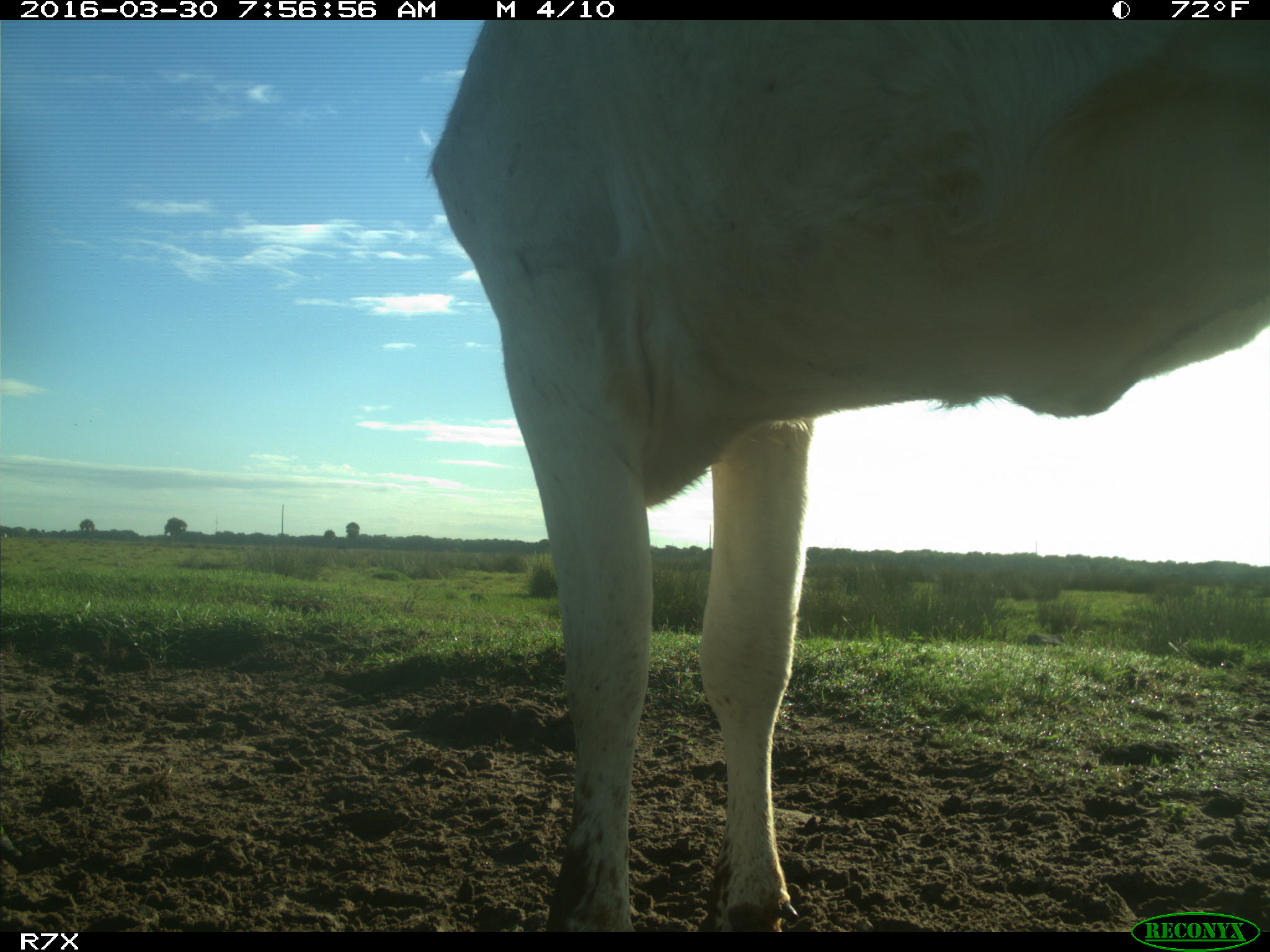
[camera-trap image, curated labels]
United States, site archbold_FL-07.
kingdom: Animalia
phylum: Chordata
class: Mammalia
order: Artiodactyla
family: Bovidae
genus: Bos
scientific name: Bos taurus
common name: domestic cow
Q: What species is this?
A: Bos taurus (domestic cow).